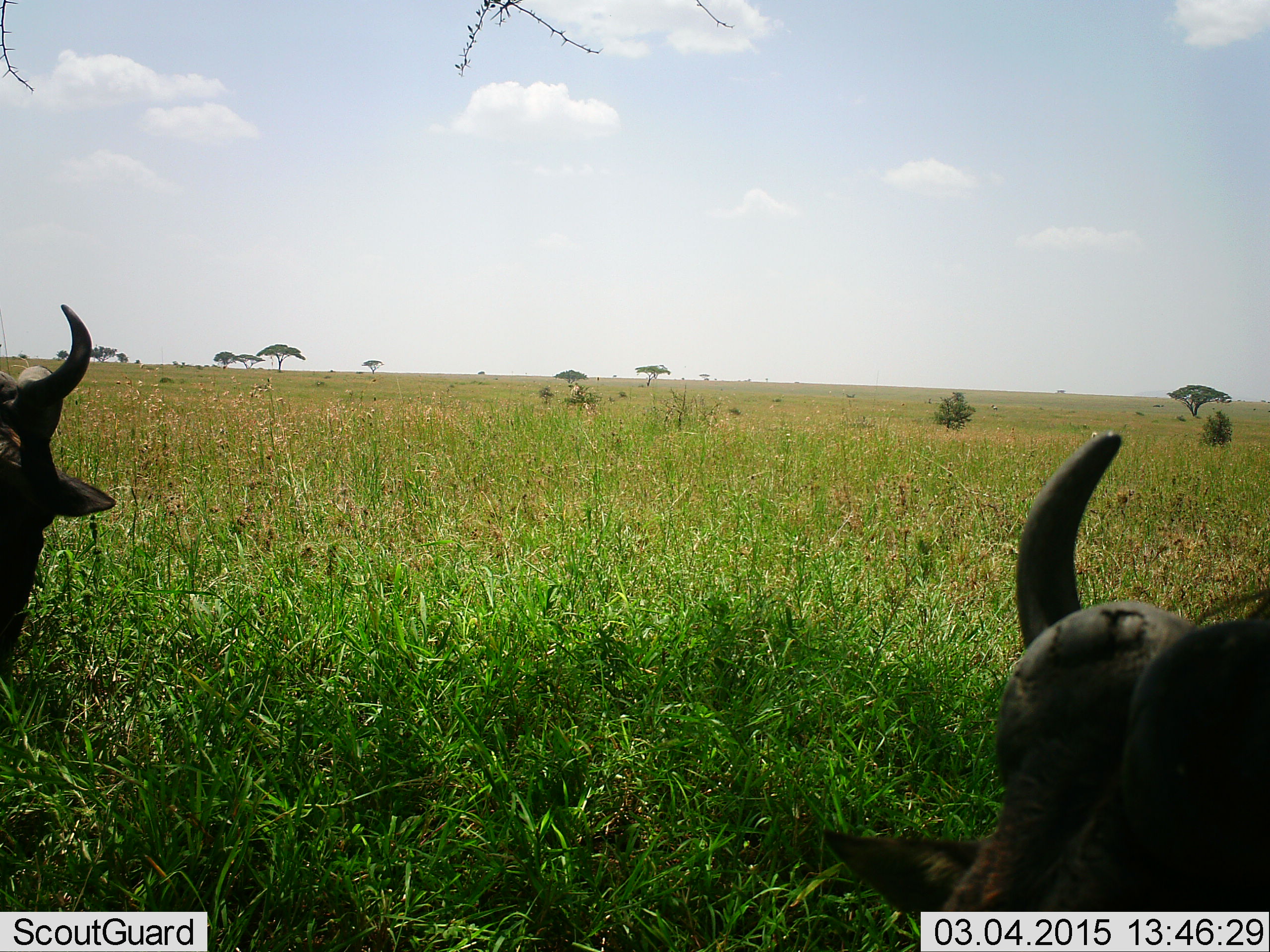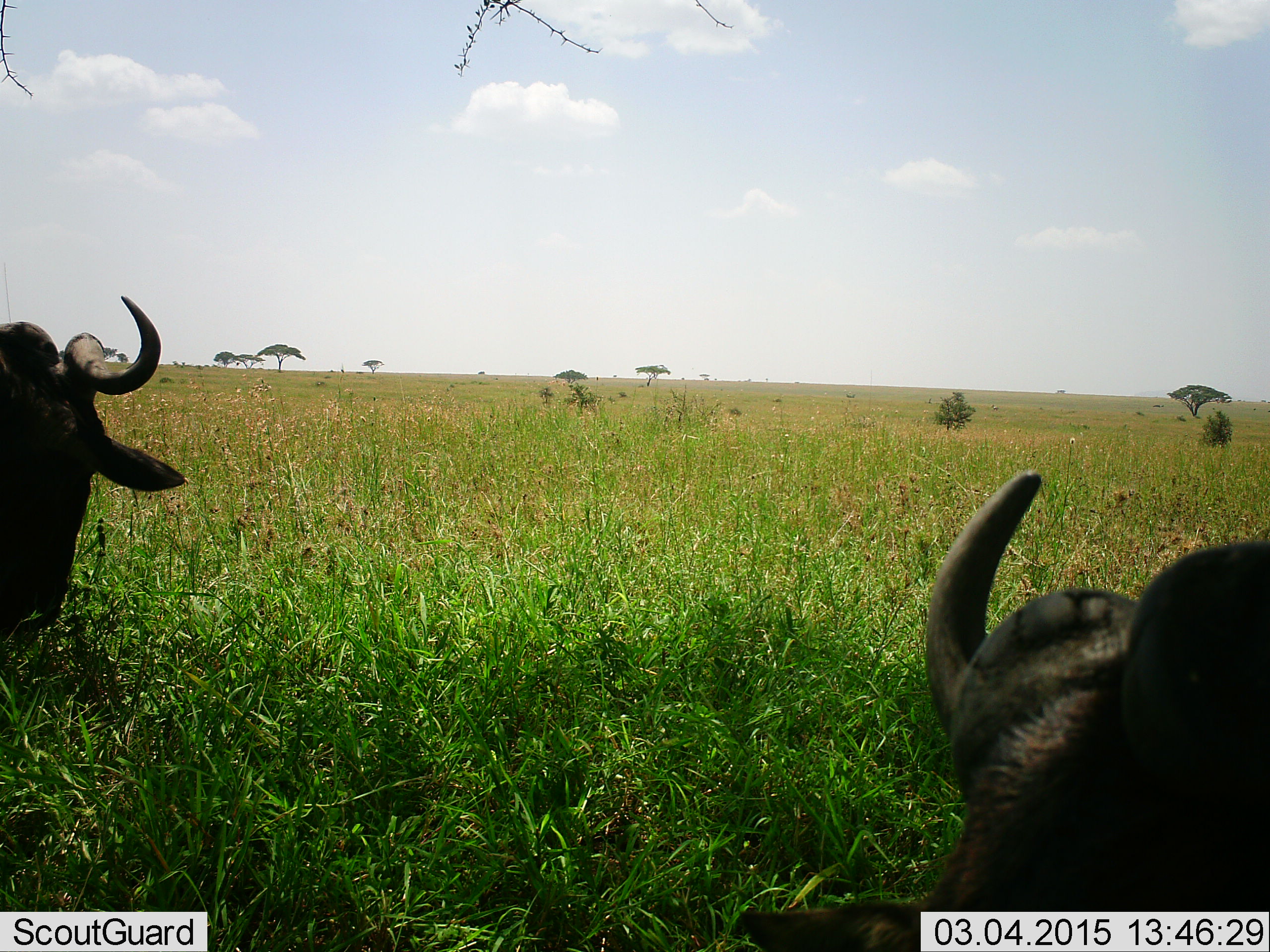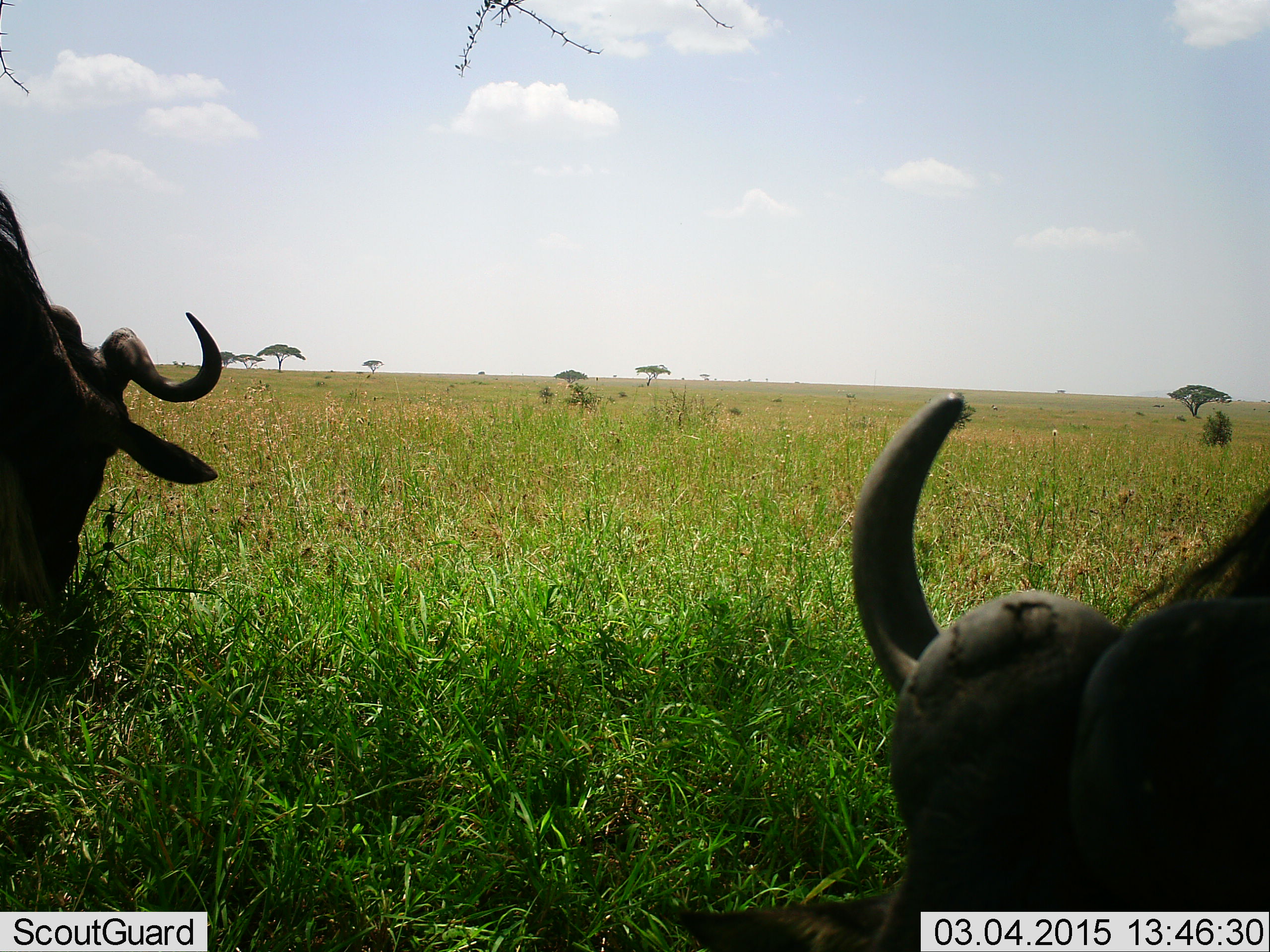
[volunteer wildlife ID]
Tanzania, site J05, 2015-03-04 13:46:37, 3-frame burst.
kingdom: Animalia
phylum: Chordata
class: Mammalia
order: Artiodactyla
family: Bovidae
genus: Connochaetes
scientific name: Connochaetes taurinus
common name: blue wildebeest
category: wildebeest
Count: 2.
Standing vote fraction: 50%.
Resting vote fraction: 40%.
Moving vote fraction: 0%.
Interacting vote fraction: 0%.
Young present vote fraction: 0%.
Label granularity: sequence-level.